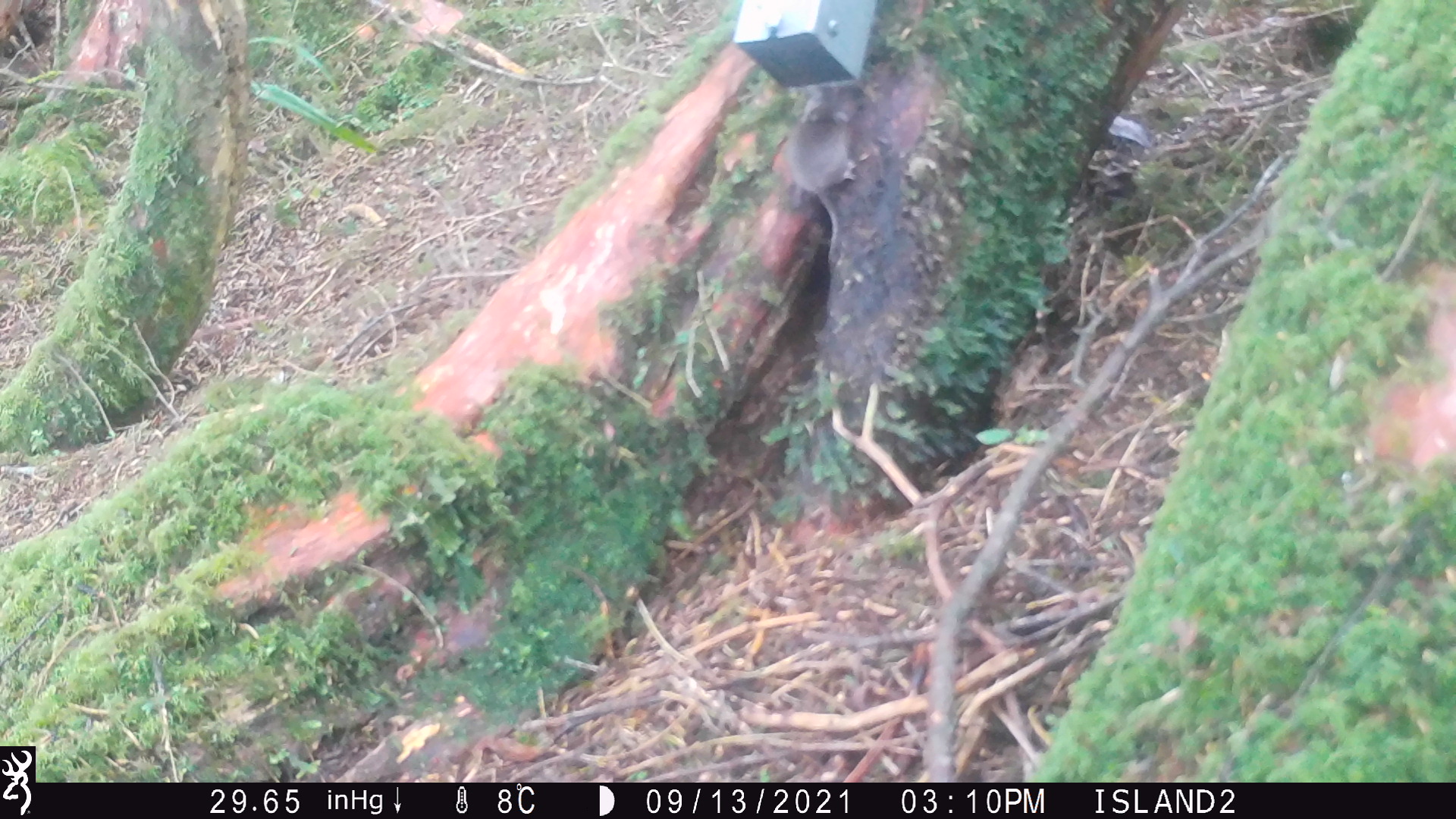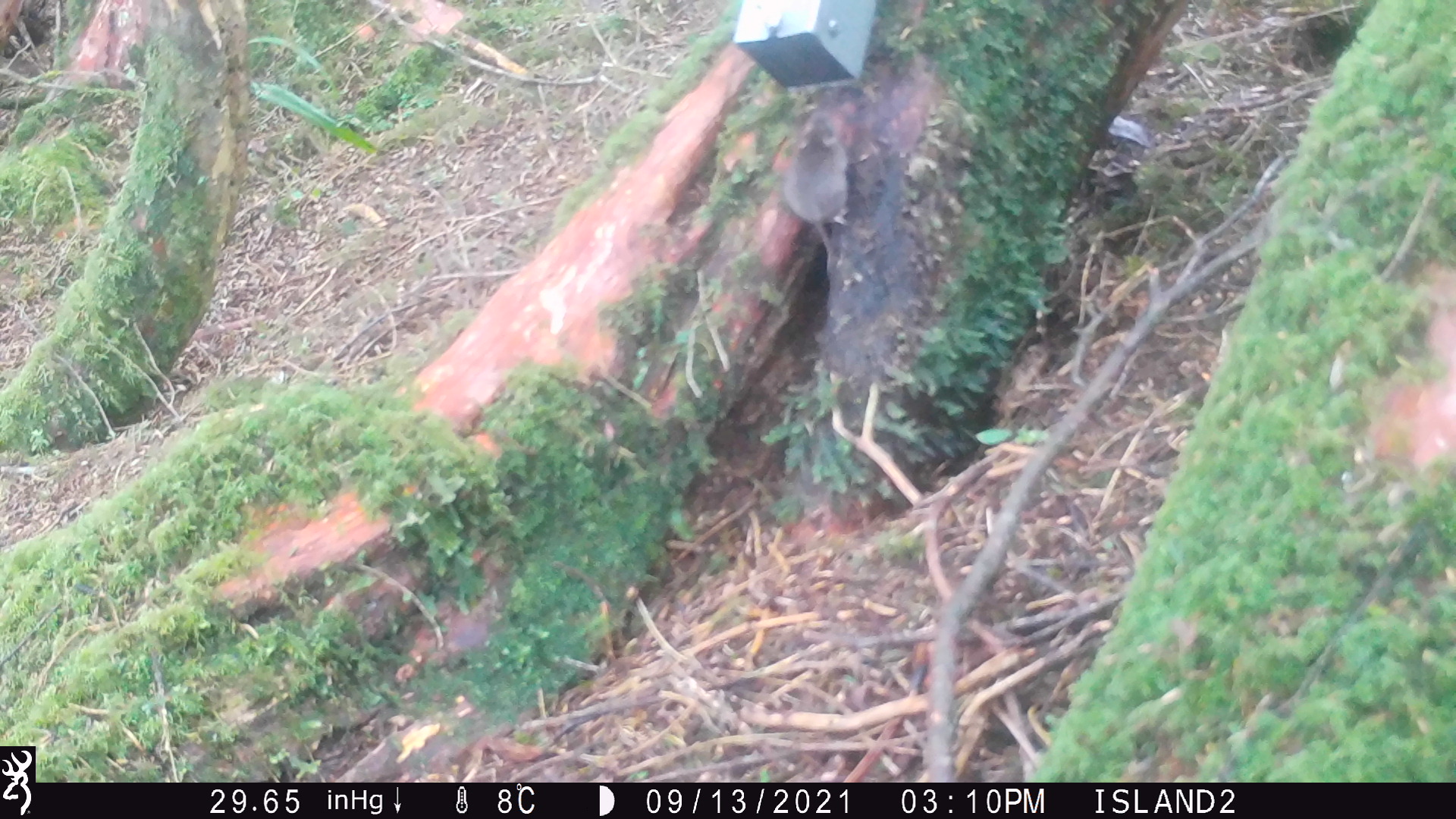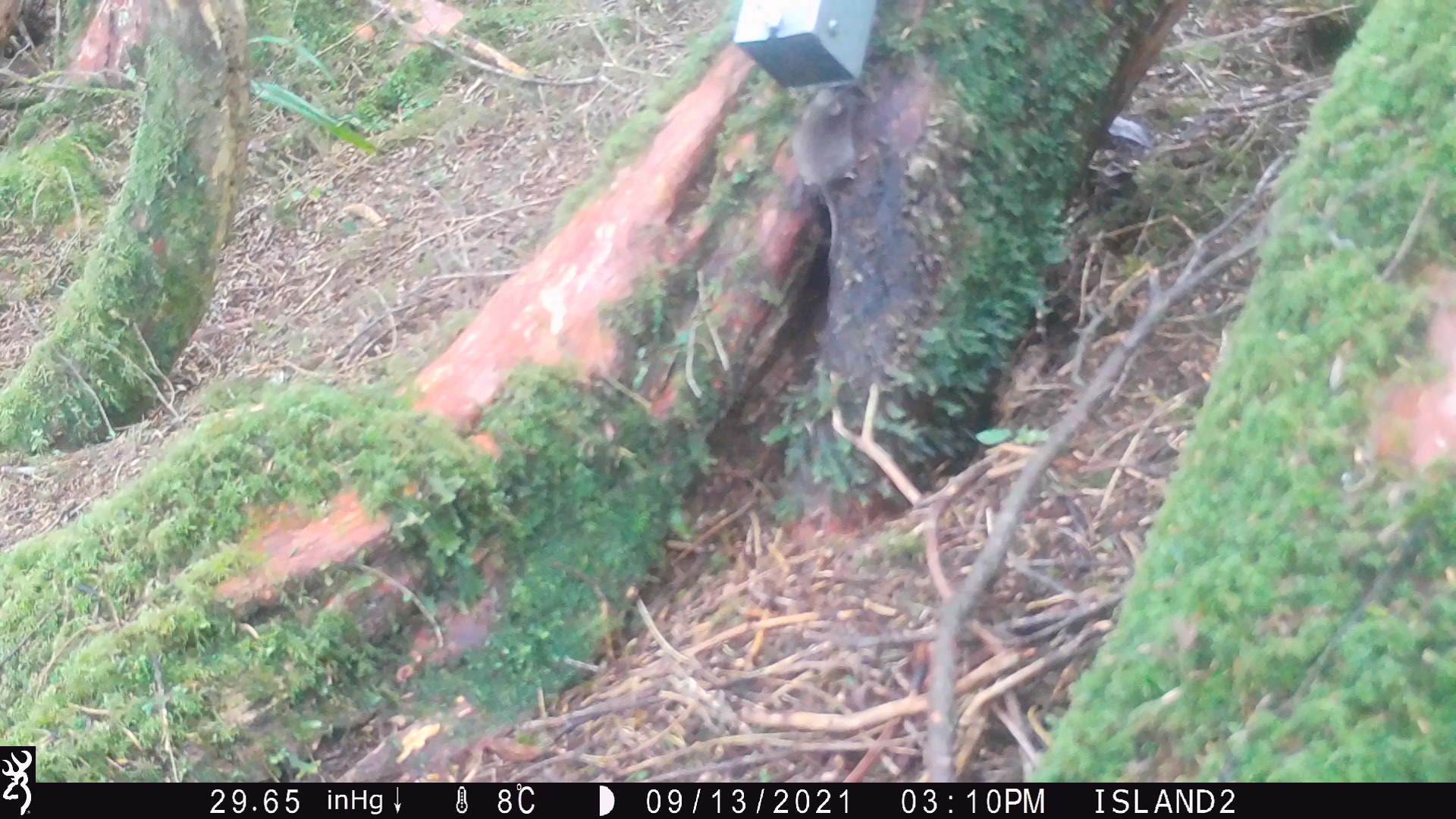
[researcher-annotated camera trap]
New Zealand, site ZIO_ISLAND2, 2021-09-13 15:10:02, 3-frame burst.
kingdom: Animalia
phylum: Chordata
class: Mammalia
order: Rodentia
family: Muridae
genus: Mus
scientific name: Mus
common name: mouse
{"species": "mouse (Mus)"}